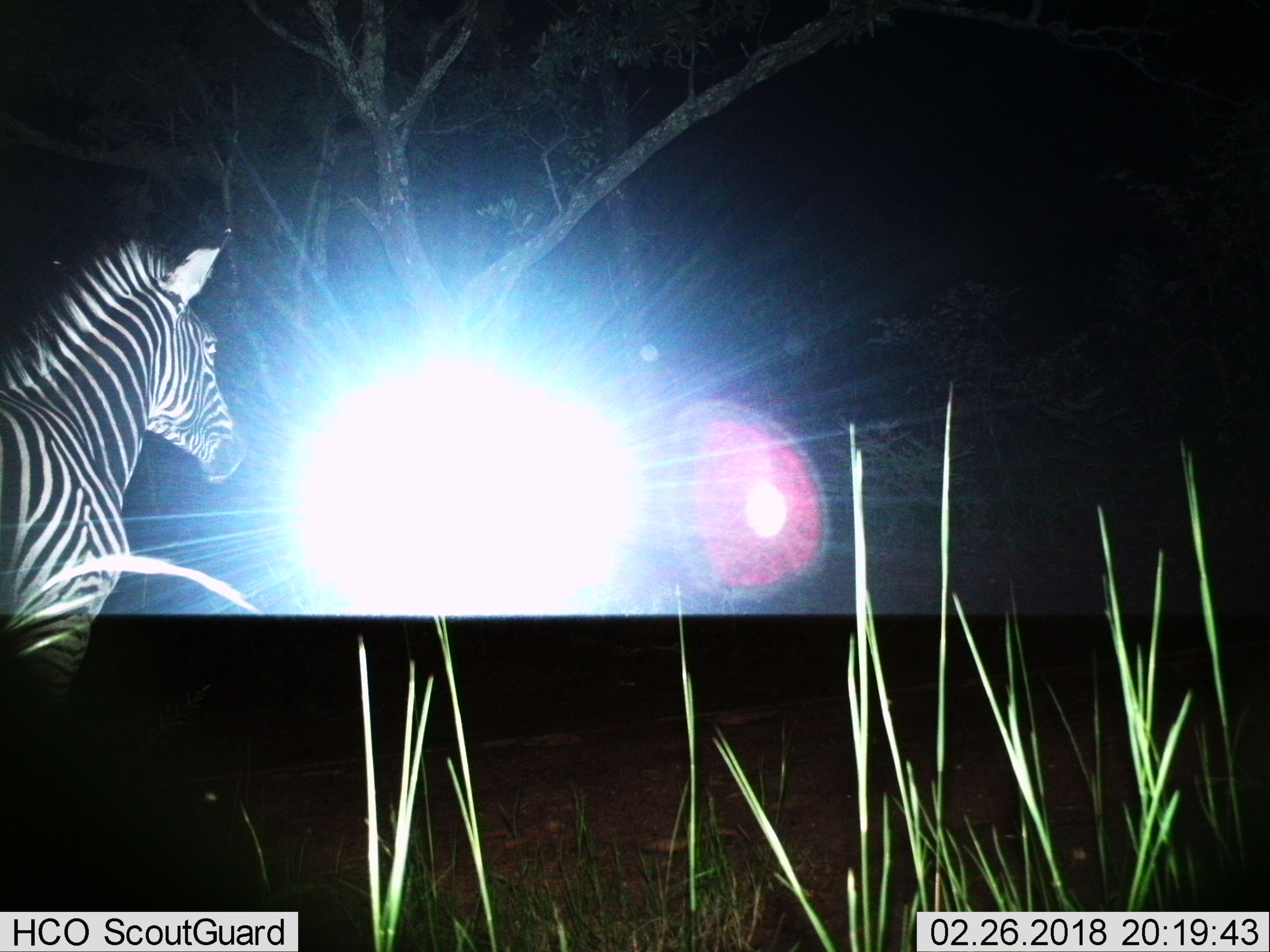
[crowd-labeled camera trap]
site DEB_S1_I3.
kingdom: Animalia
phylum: Chordata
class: Mammalia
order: Perissodactyla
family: Equidae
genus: Equus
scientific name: Equus quagga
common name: plains zebra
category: zebraplains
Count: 1.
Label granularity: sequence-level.